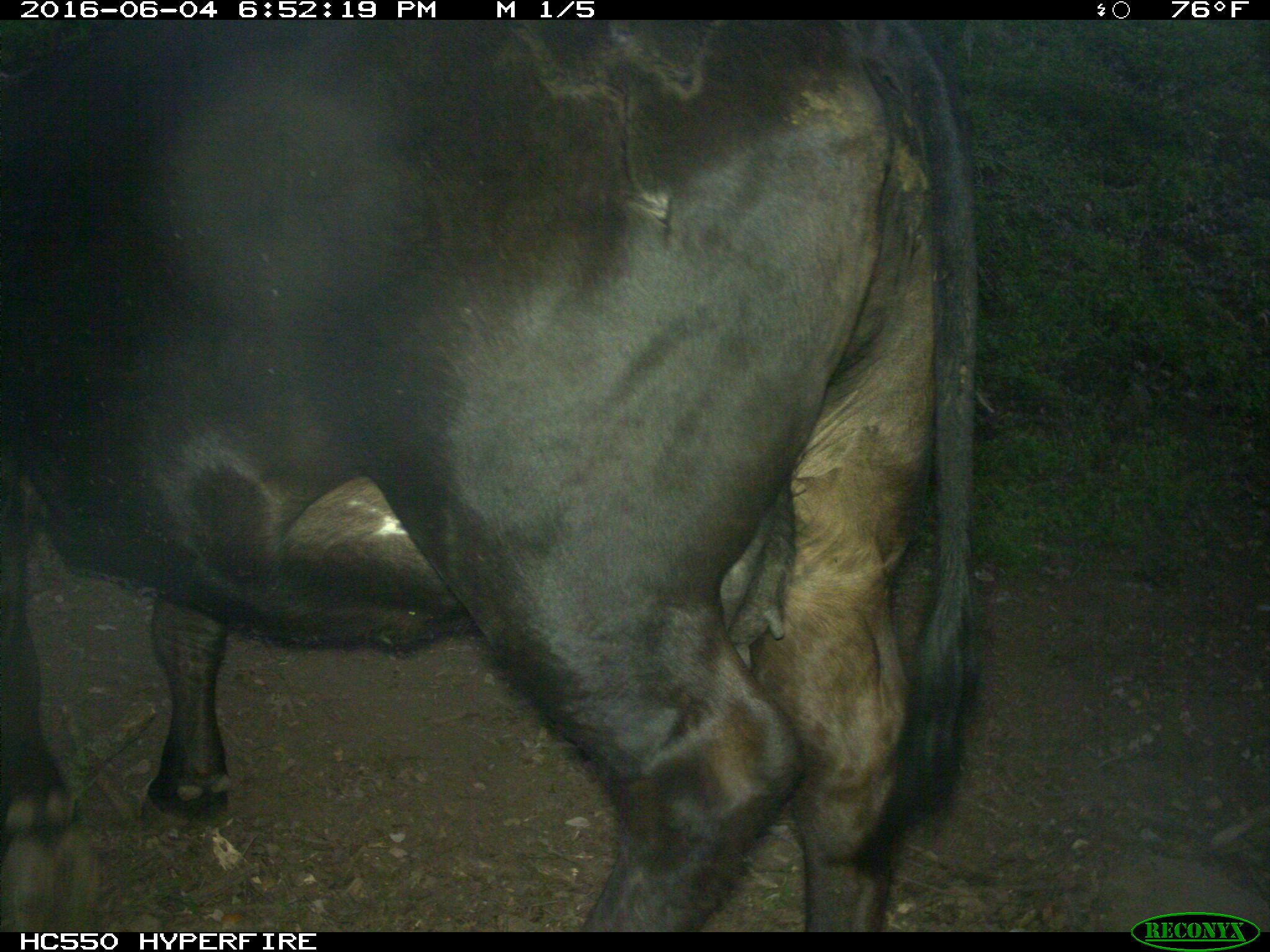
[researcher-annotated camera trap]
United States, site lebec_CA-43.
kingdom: Animalia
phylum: Chordata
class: Mammalia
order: Artiodactyla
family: Bovidae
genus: Bos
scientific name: Bos taurus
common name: domestic cow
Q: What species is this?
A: Bos taurus (domestic cow).